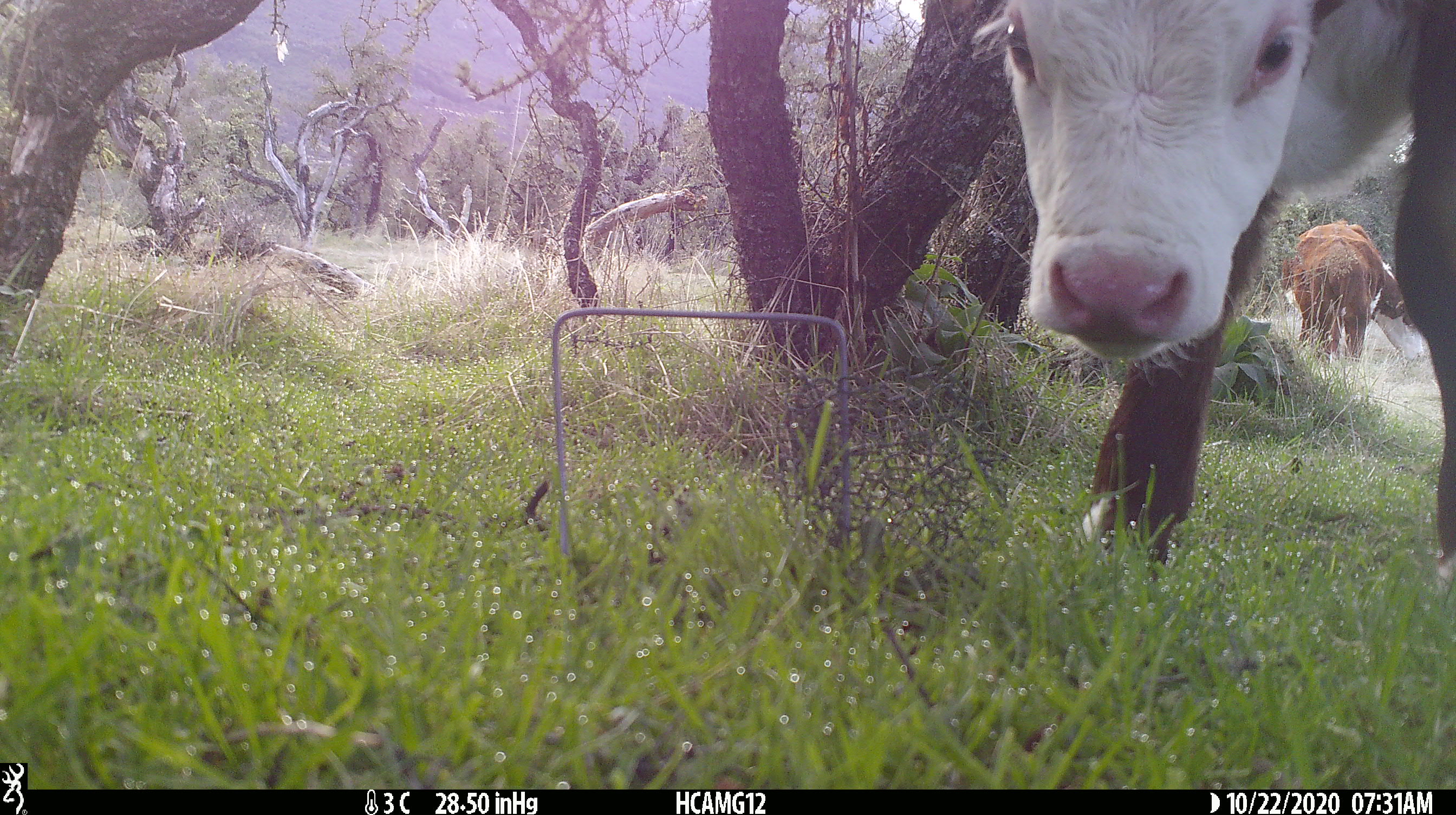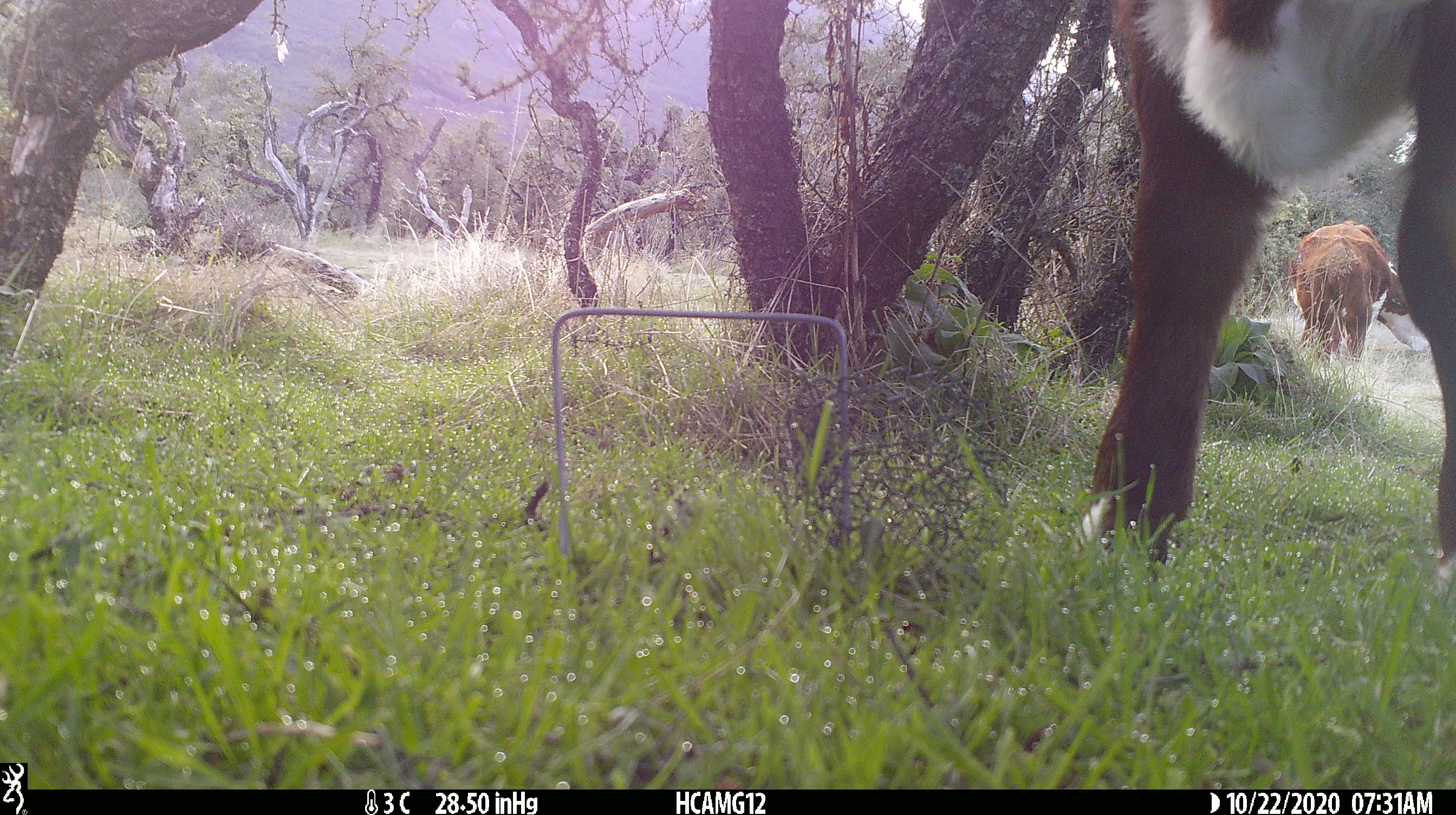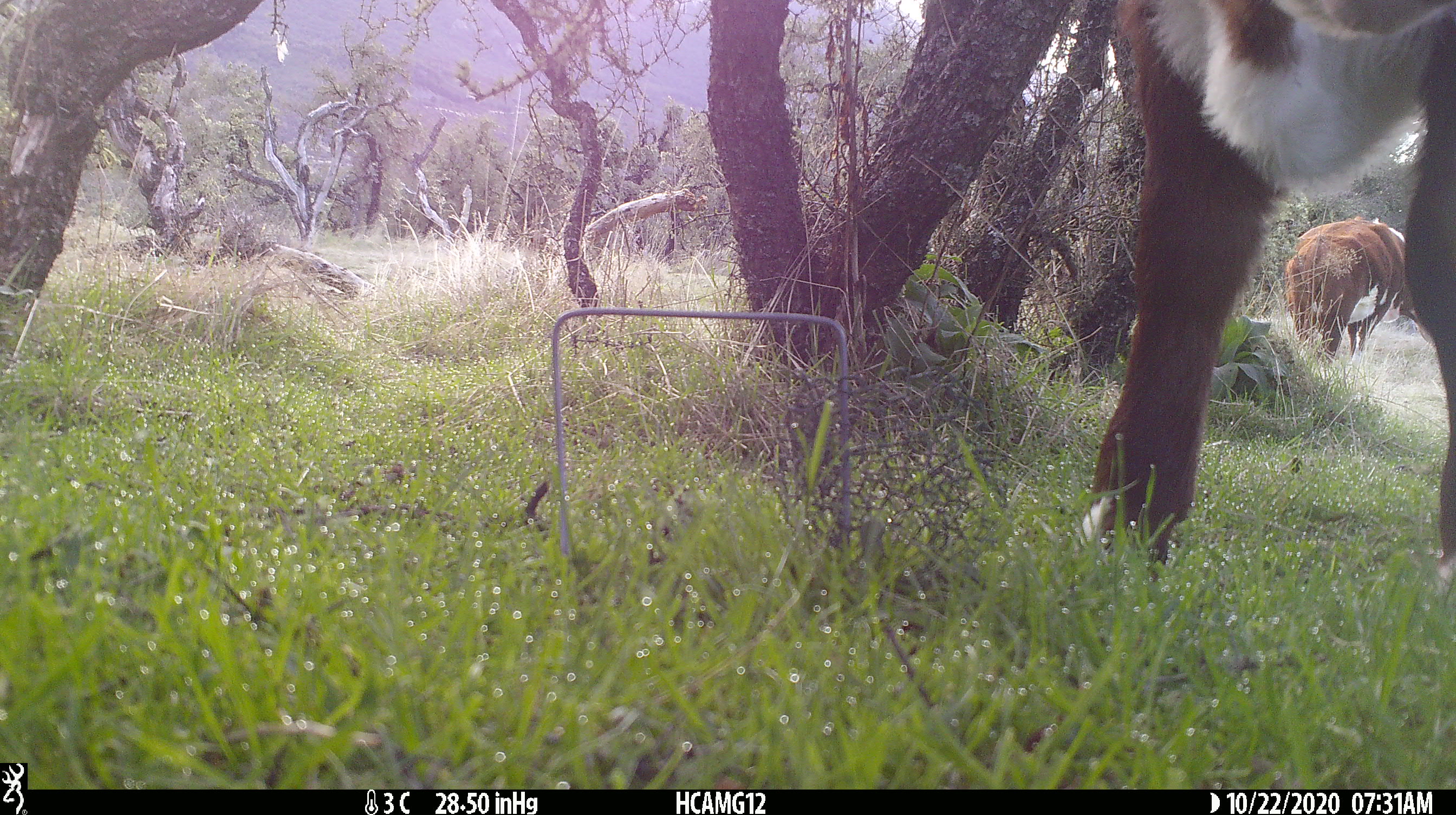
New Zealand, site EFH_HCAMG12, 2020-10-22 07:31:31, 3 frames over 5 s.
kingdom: Animalia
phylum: Chordata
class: Mammalia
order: Artiodactyla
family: Bovidae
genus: Bos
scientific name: Bos taurus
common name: domestic cow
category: cow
Cow (domestic cow) (Bos taurus).